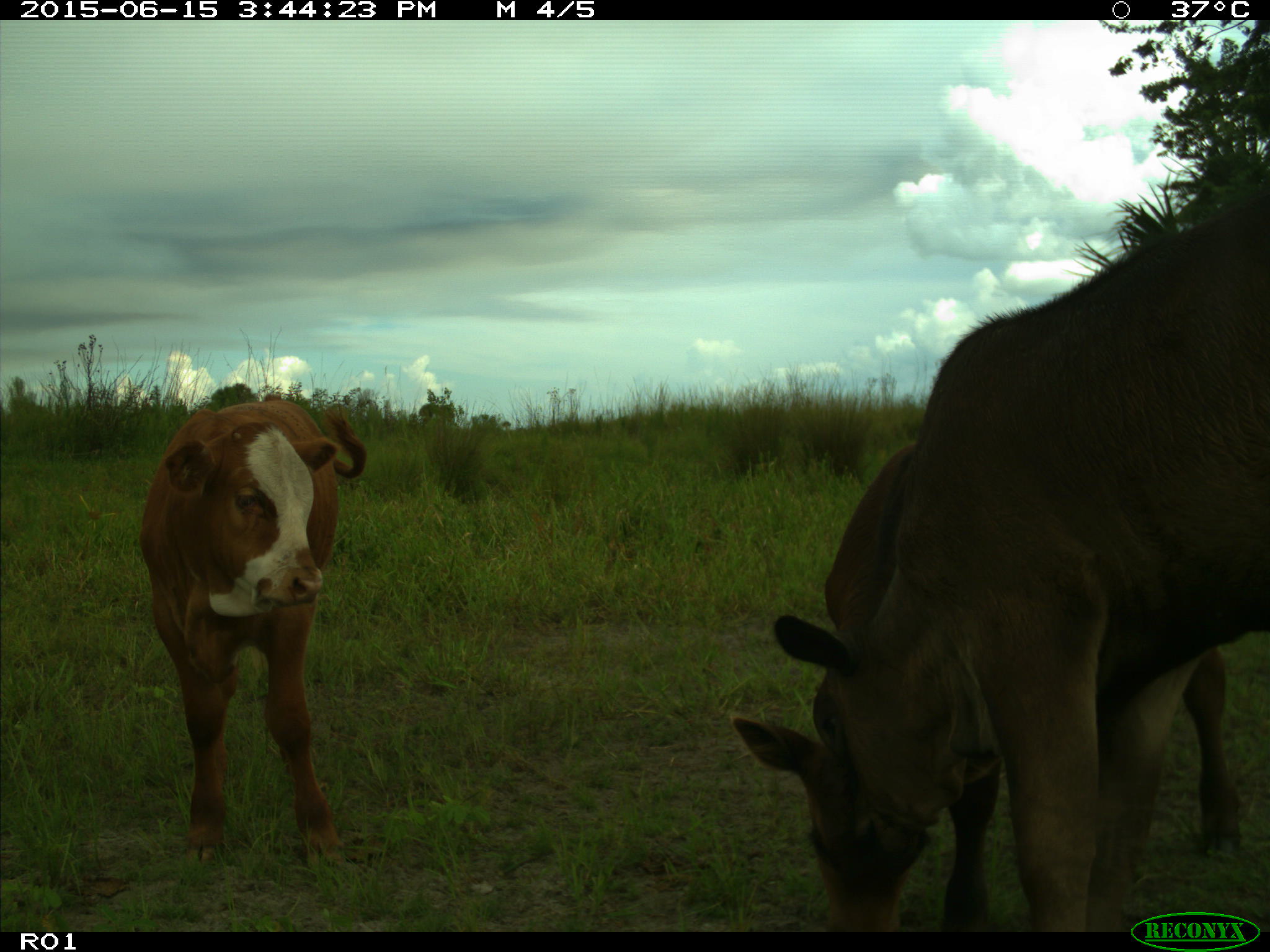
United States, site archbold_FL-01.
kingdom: Animalia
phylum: Chordata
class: Mammalia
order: Artiodactyla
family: Bovidae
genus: Bos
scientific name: Bos taurus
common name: domestic cow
Bos taurus (domestic cow).